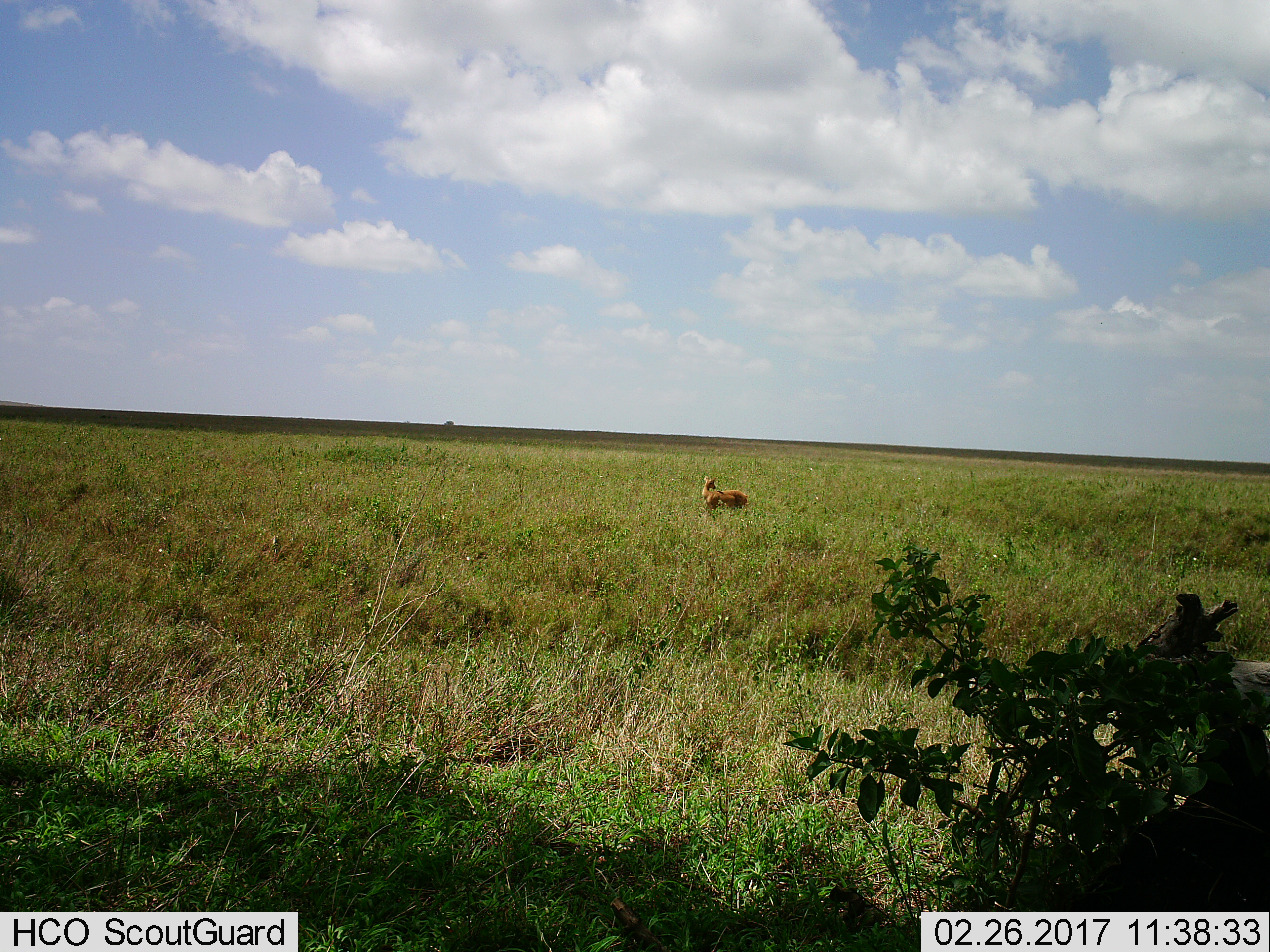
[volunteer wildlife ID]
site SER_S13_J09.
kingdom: Animalia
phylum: Chordata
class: Mammalia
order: Artiodactyla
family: Bovidae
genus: Aepyceros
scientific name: Aepyceros melampus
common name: impala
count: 2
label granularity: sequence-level